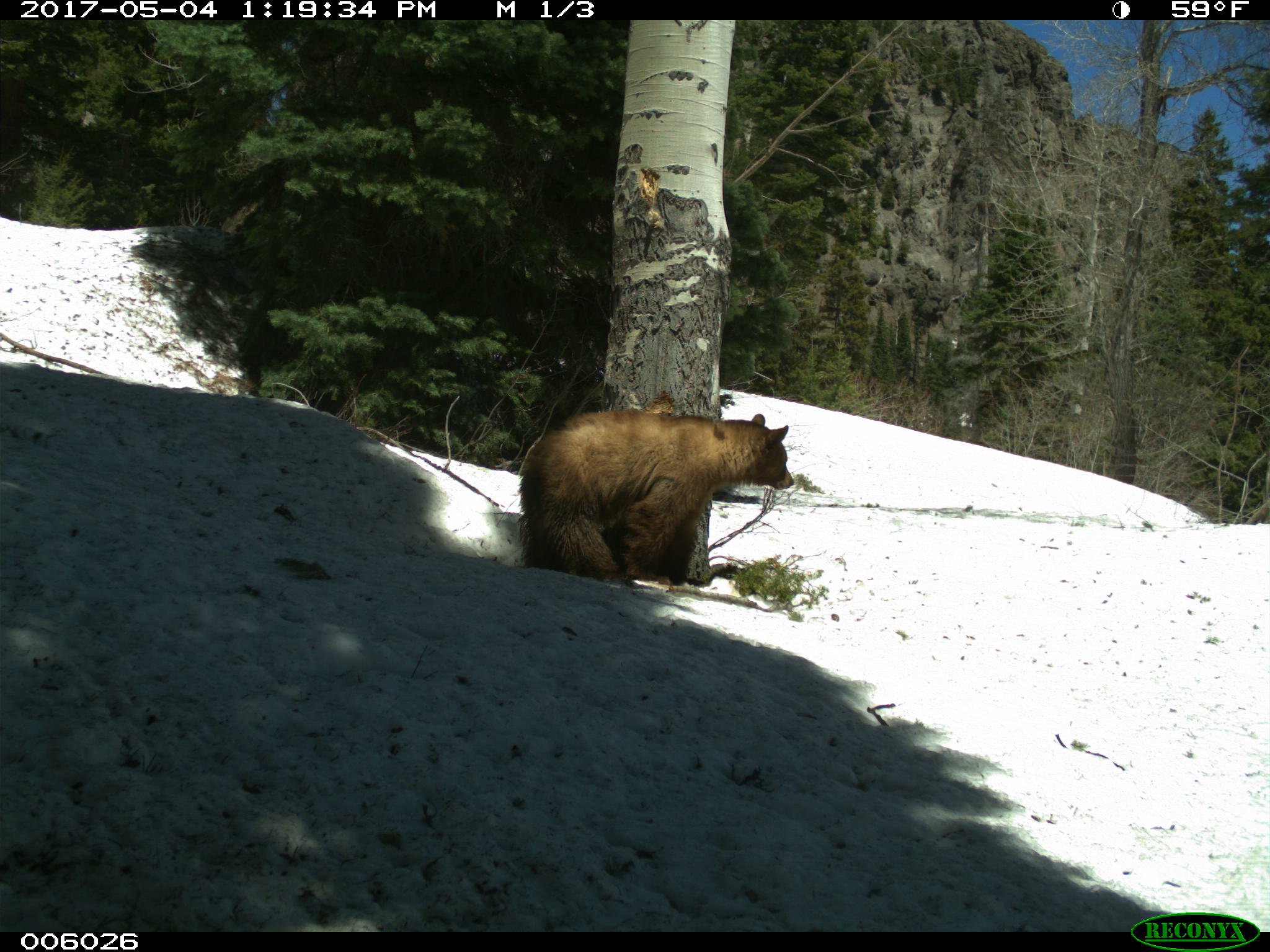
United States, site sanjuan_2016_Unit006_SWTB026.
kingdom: Animalia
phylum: Chordata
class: Mammalia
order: Carnivora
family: Ursidae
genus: Ursus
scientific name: Ursus americanus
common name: american black bear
Ursus americanus (american black bear).